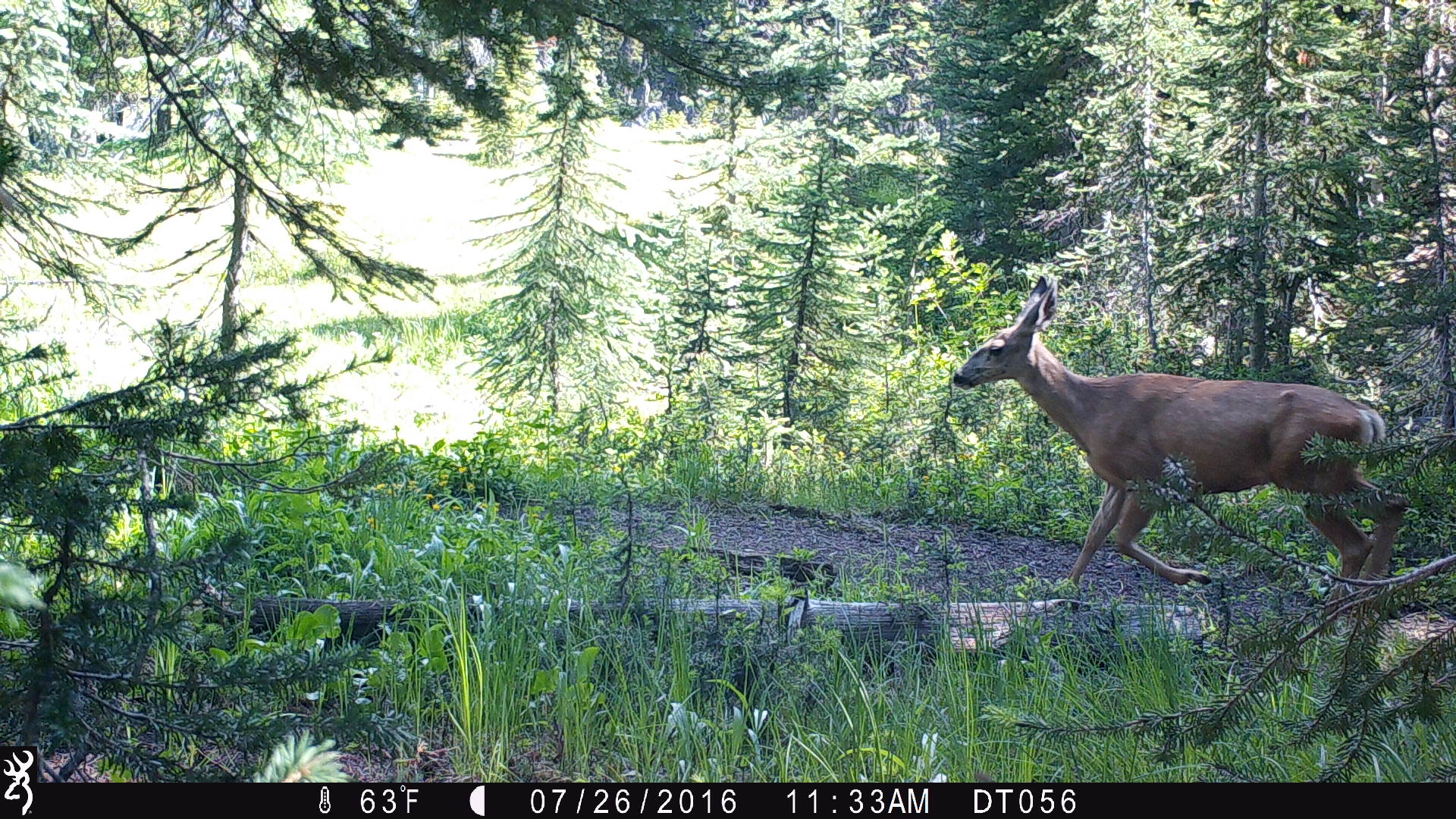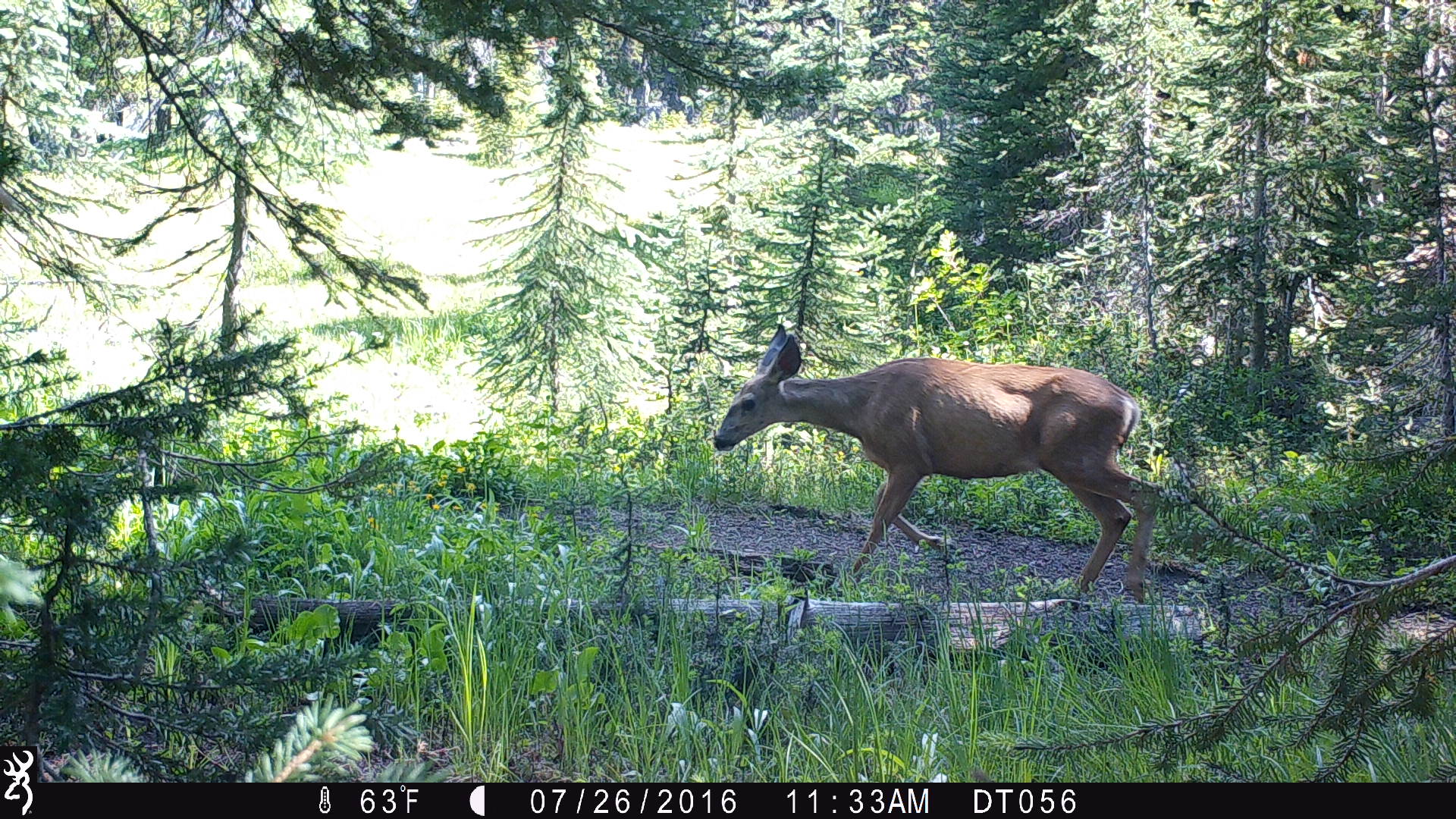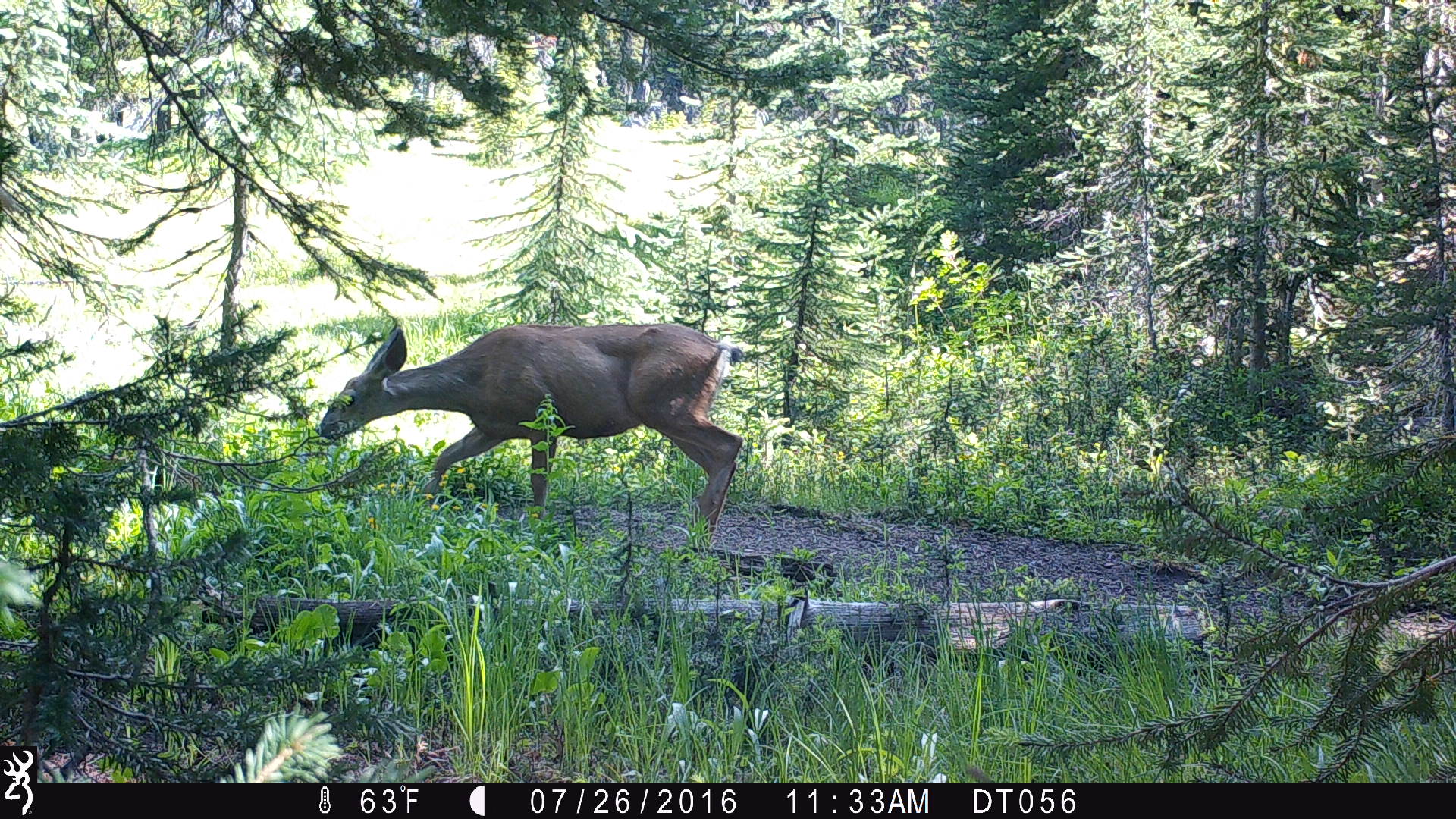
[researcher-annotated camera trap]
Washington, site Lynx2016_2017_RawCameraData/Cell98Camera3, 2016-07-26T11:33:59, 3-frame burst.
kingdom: Animalia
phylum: Chordata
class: Mammalia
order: Artiodactyla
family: Cervidae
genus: Odocoileus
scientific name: Odocoileus hemionus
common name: mule deer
Odocoileus hemionus (mule deer). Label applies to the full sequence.